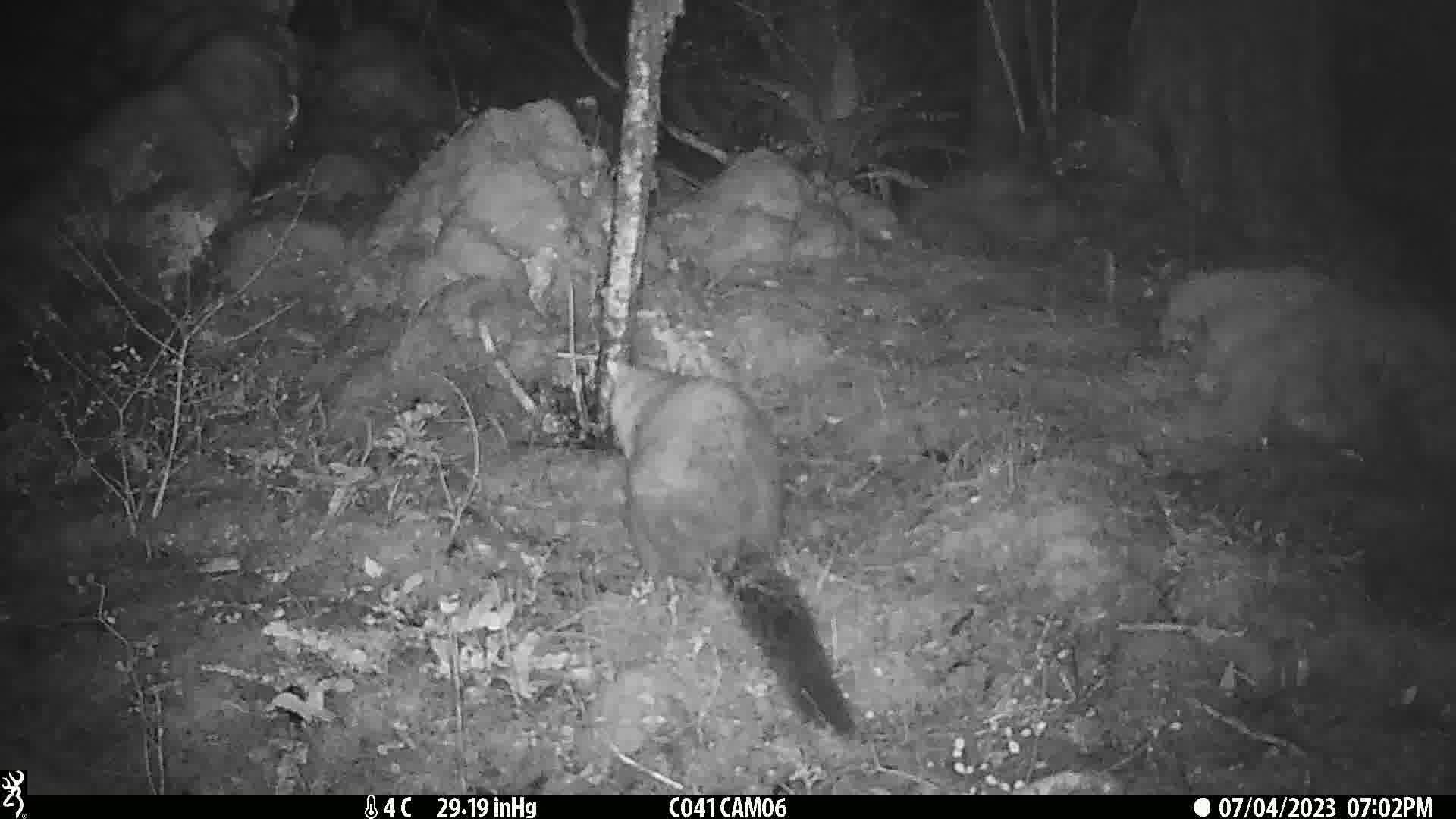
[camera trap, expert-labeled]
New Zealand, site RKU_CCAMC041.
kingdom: Animalia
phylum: Chordata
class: Mammalia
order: Diprotodontia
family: Phalangeridae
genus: Trichosurus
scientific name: Trichosurus vulpecula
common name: common brushtail possum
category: possum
Possum (common brushtail possum) (Trichosurus vulpecula).